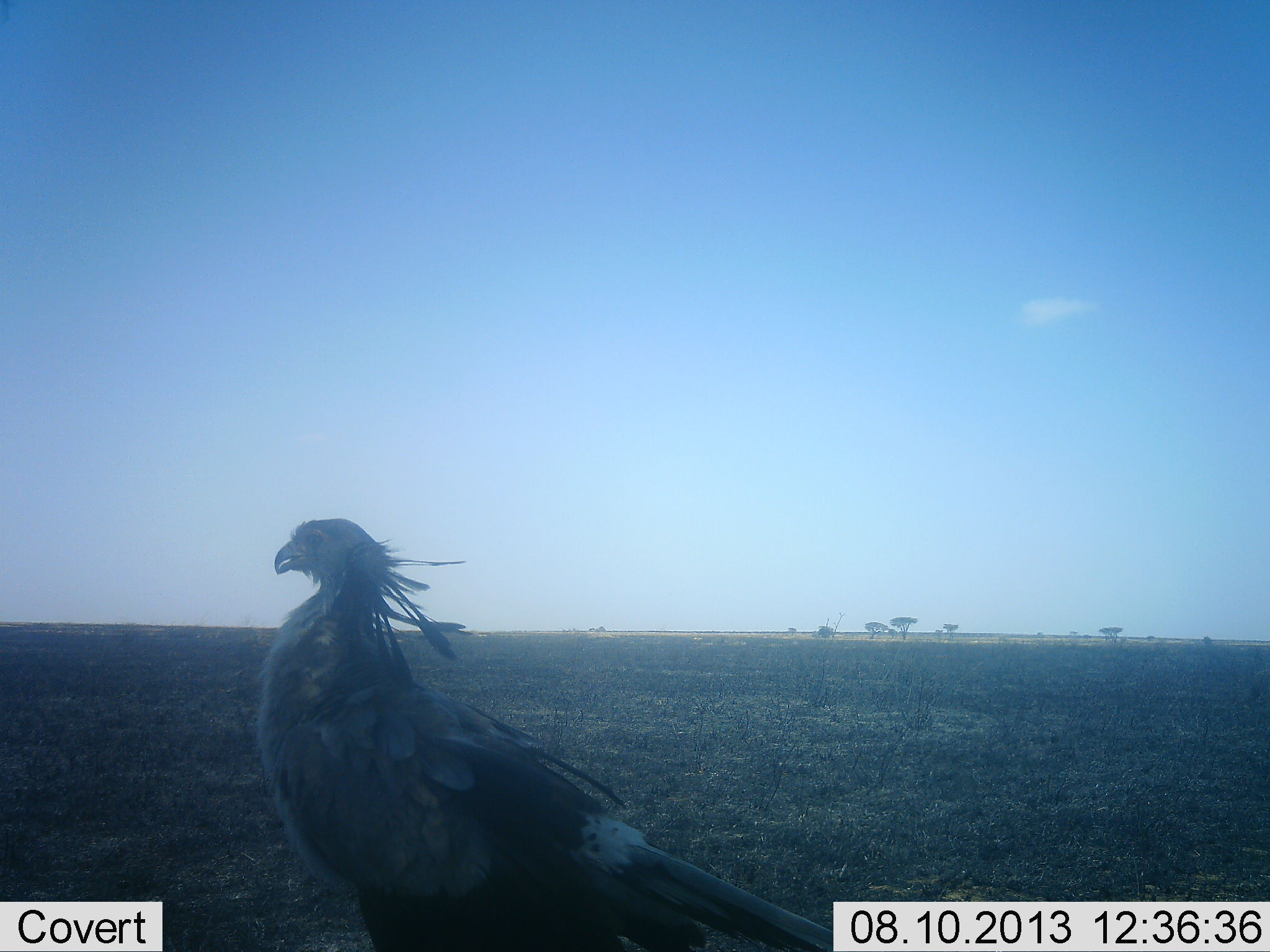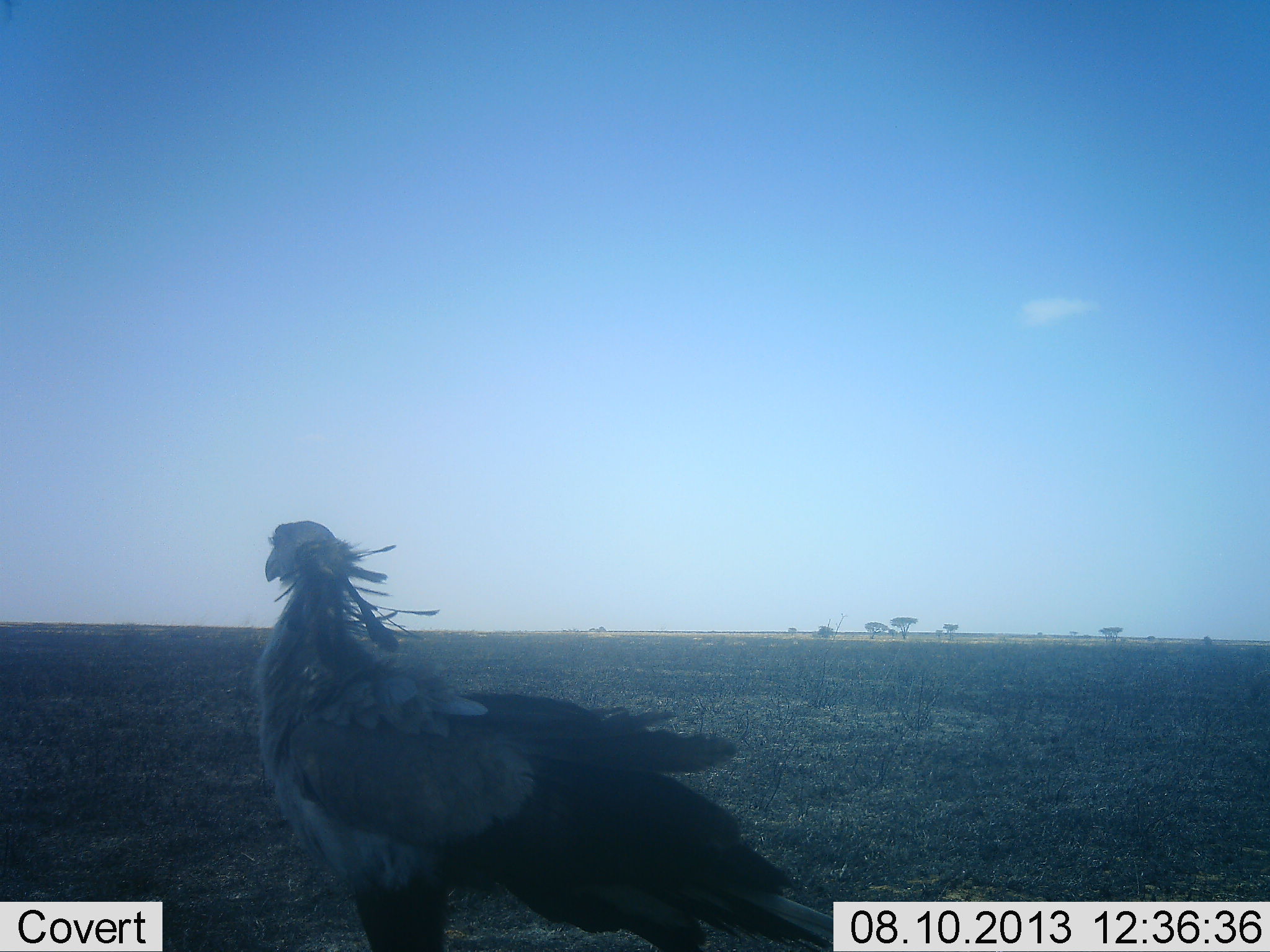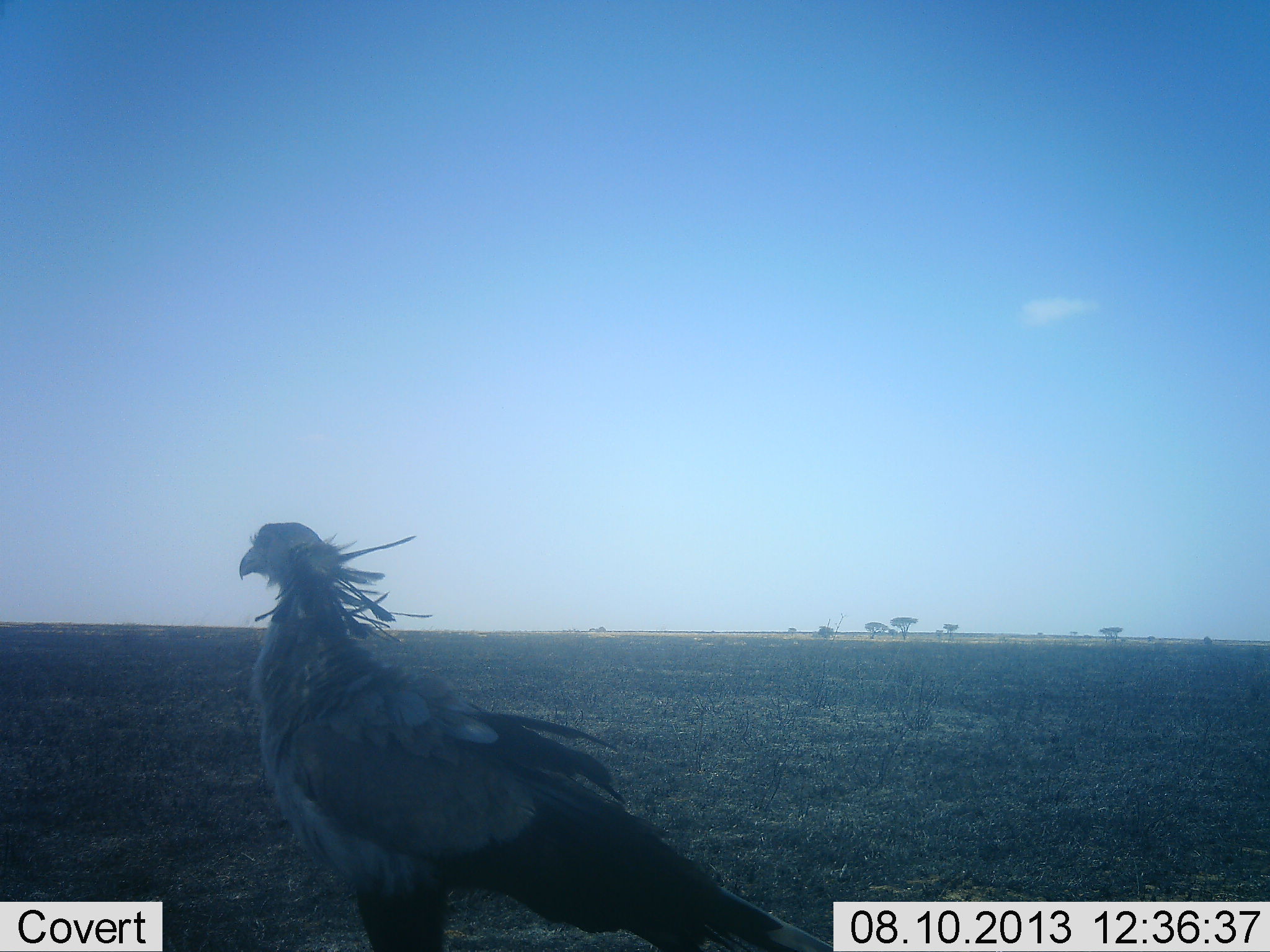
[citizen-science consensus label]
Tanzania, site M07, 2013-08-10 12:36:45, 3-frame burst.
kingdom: Animalia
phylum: Chordata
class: Aves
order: Accipitriformes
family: Sagittariidae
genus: Sagittarius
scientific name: Sagittarius serpentarius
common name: secretary bird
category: secretarybird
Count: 1.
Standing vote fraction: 83%.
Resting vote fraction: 4%.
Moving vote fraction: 17%.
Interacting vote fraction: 4%.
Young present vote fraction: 0%.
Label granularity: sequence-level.